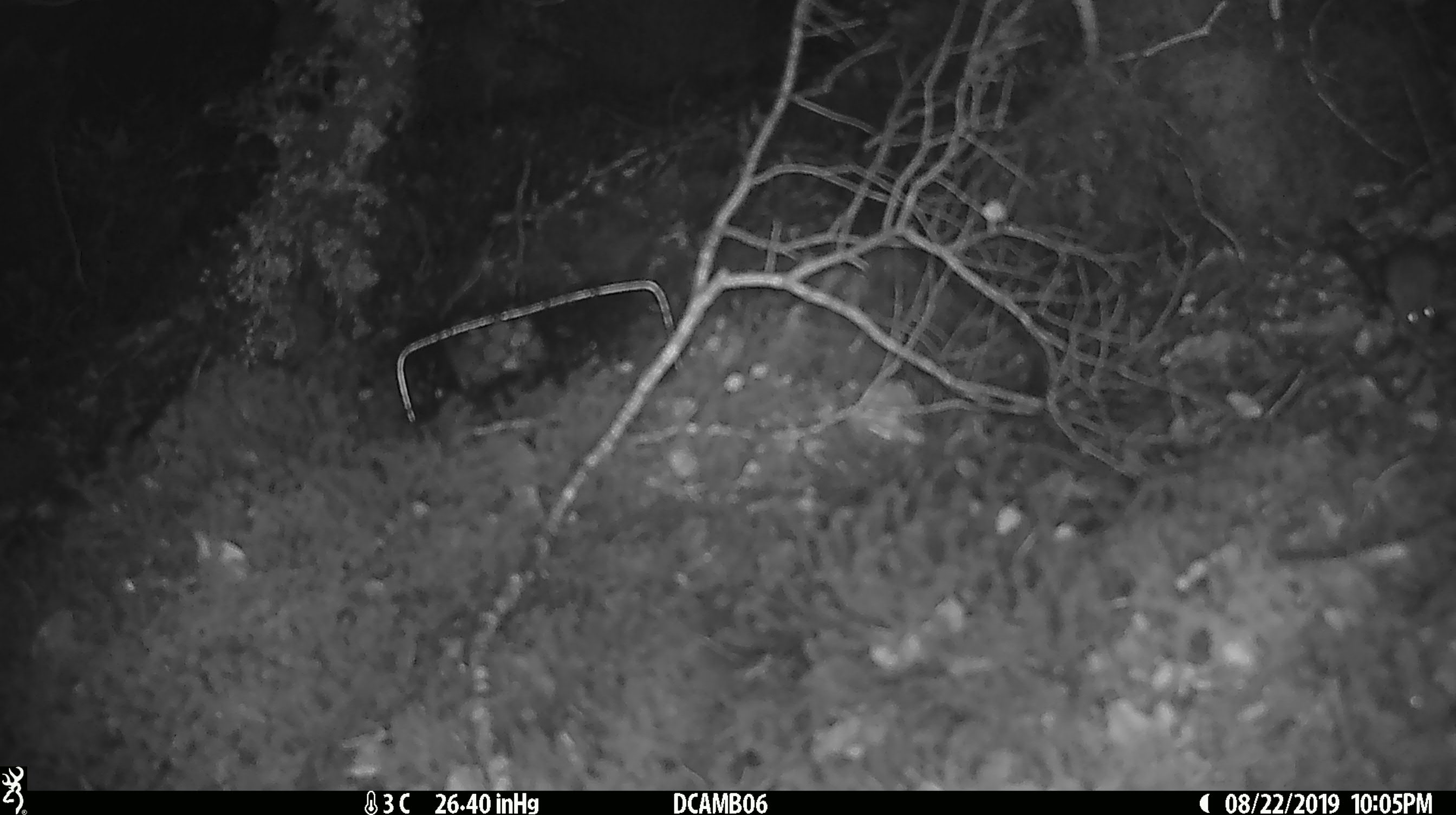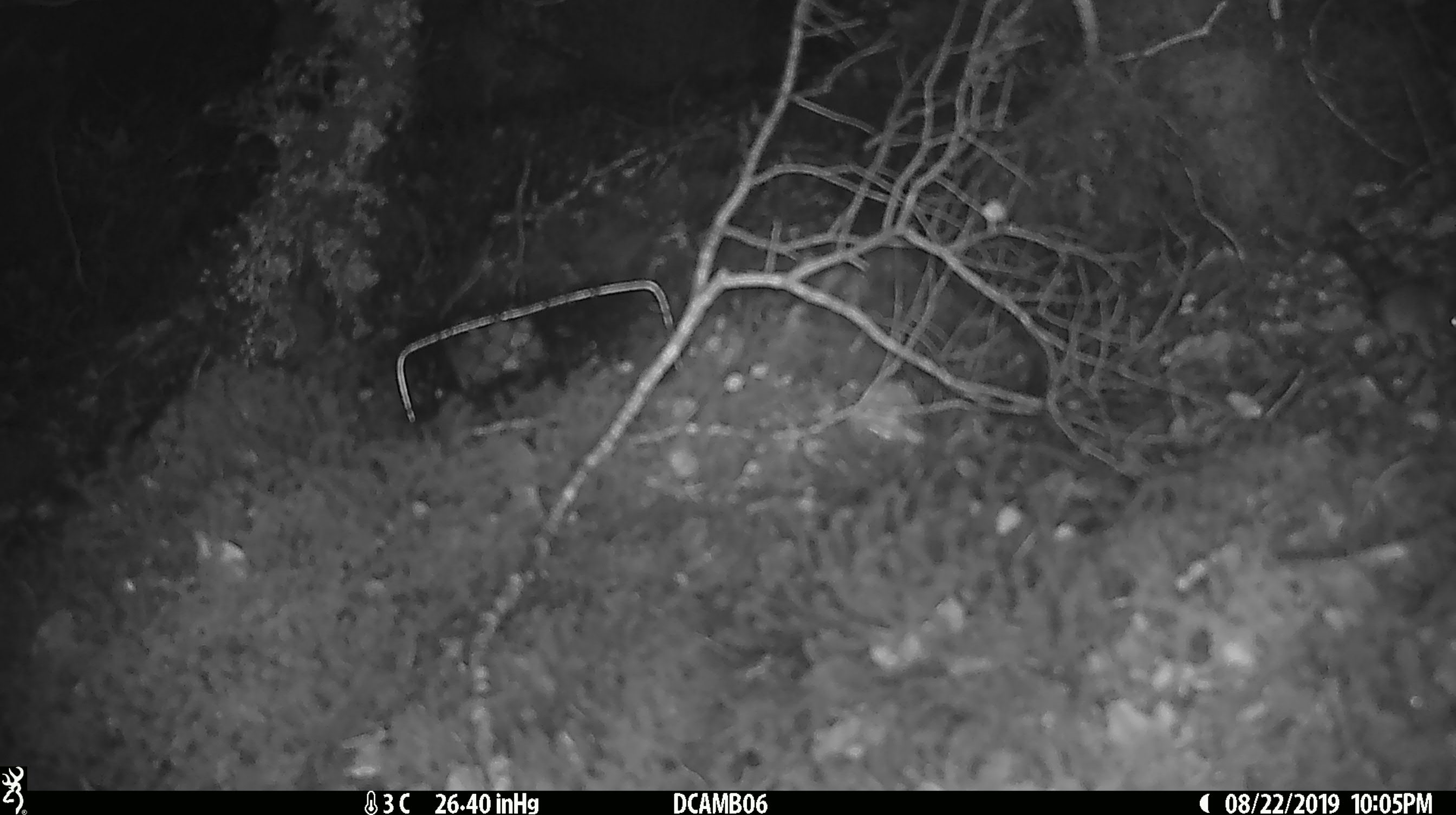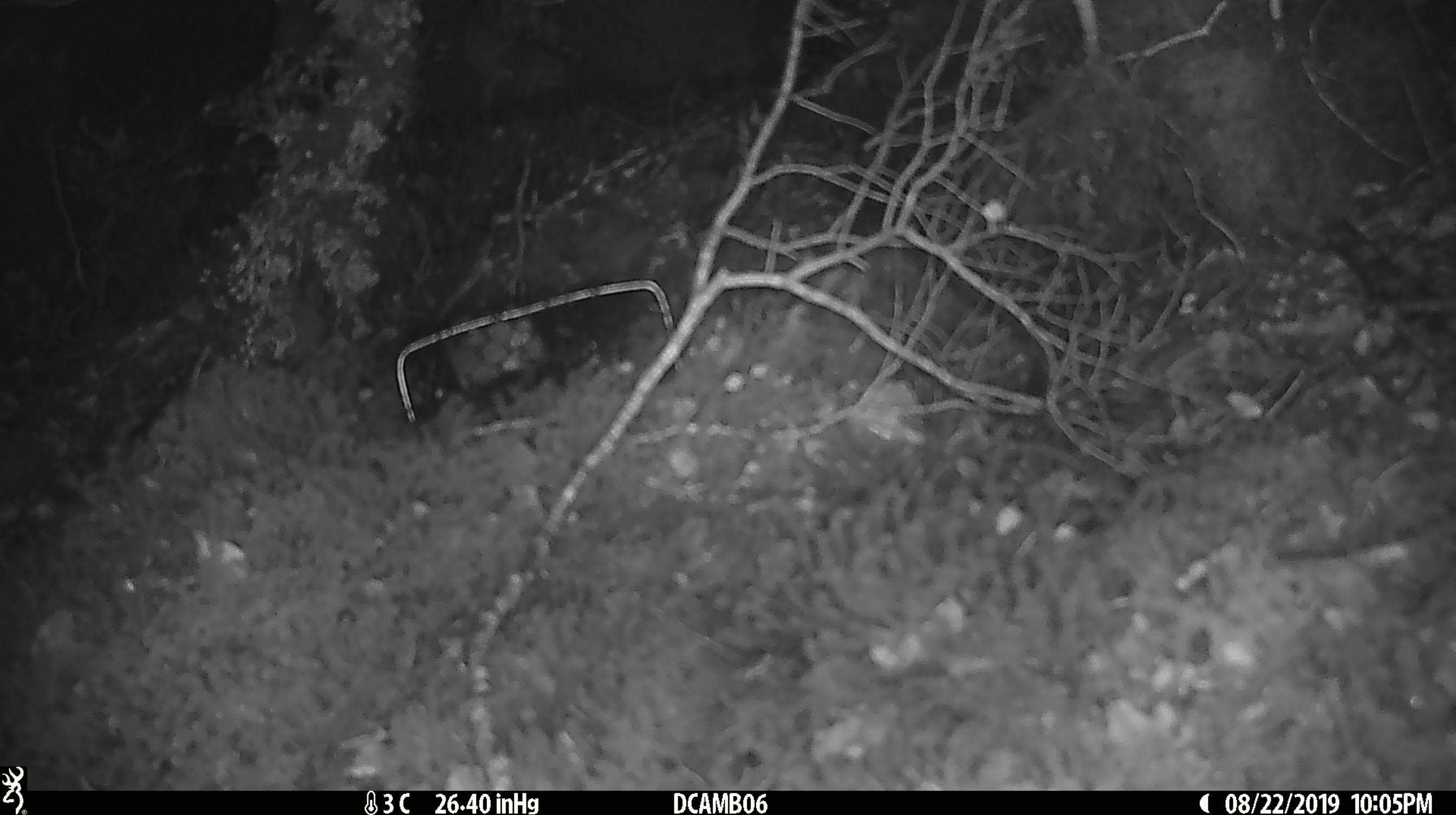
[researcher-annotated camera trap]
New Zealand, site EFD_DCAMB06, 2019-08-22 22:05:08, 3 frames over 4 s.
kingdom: Animalia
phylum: Chordata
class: Mammalia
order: Rodentia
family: Muridae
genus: Mus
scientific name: Mus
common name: mouse